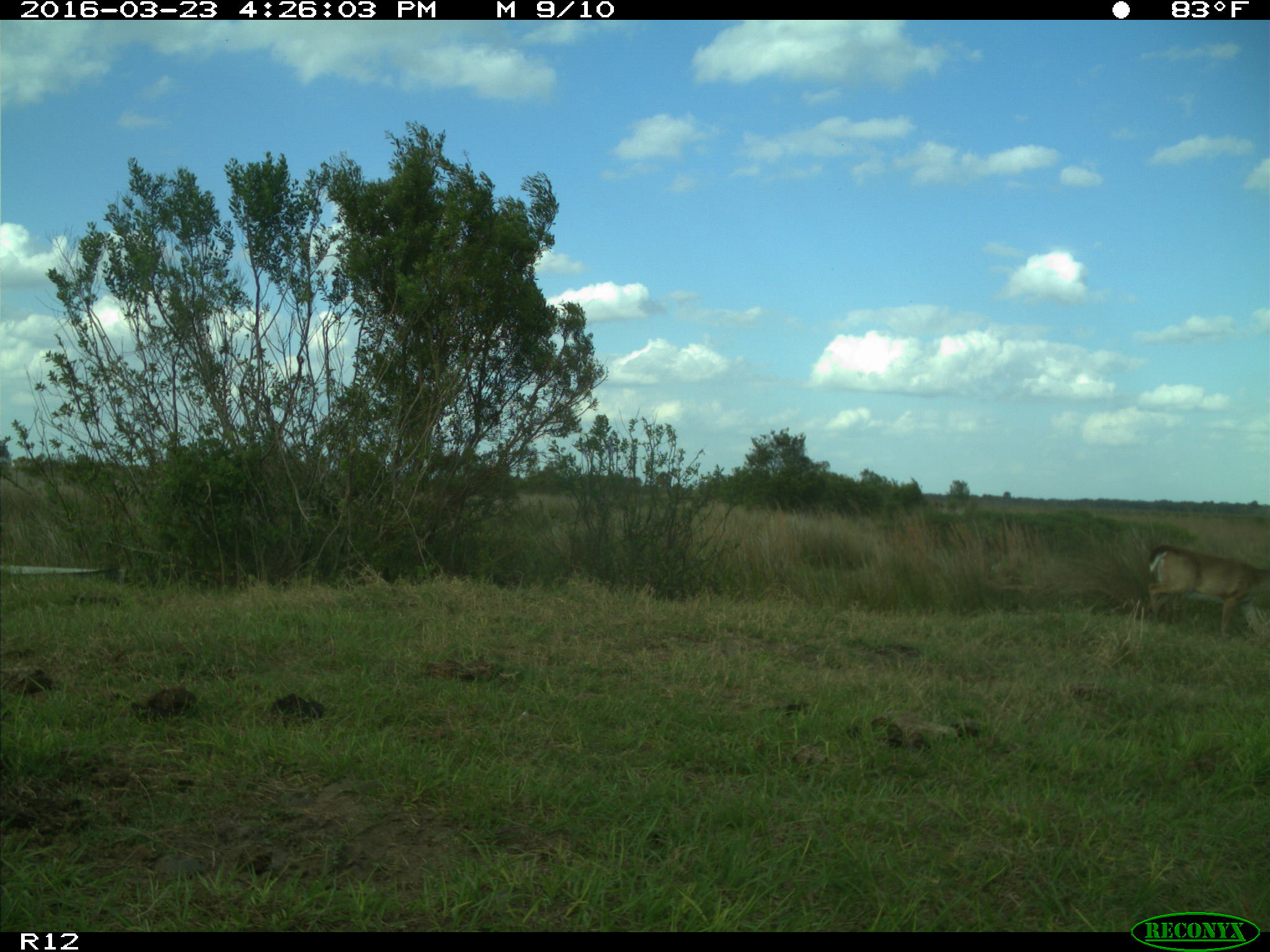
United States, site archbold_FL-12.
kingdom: Animalia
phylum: Chordata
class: Mammalia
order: Artiodactyla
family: Cervidae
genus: Odocoileus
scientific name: Odocoileus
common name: deer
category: unidentified deer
Unidentified deer (deer) (Odocoileus).